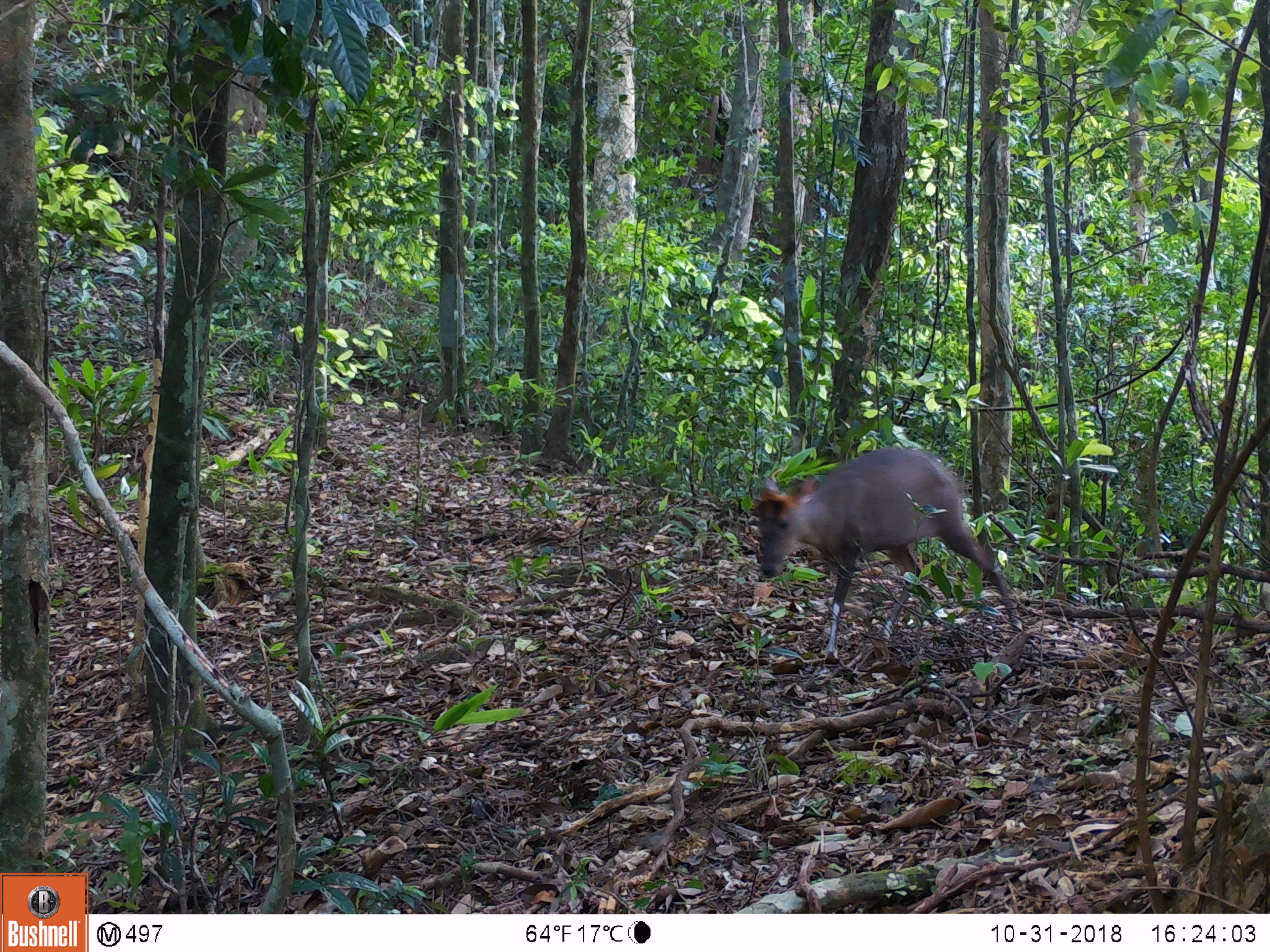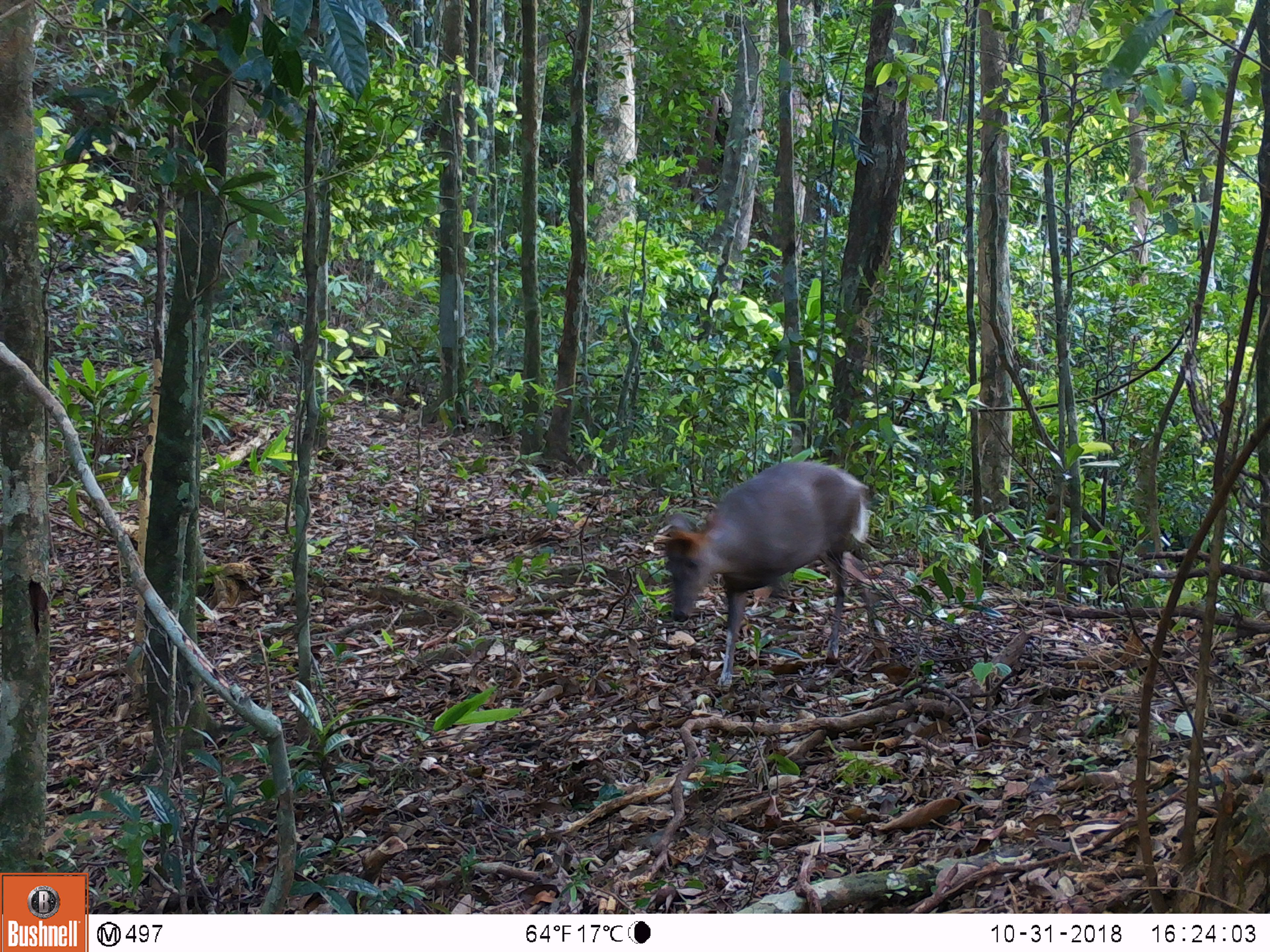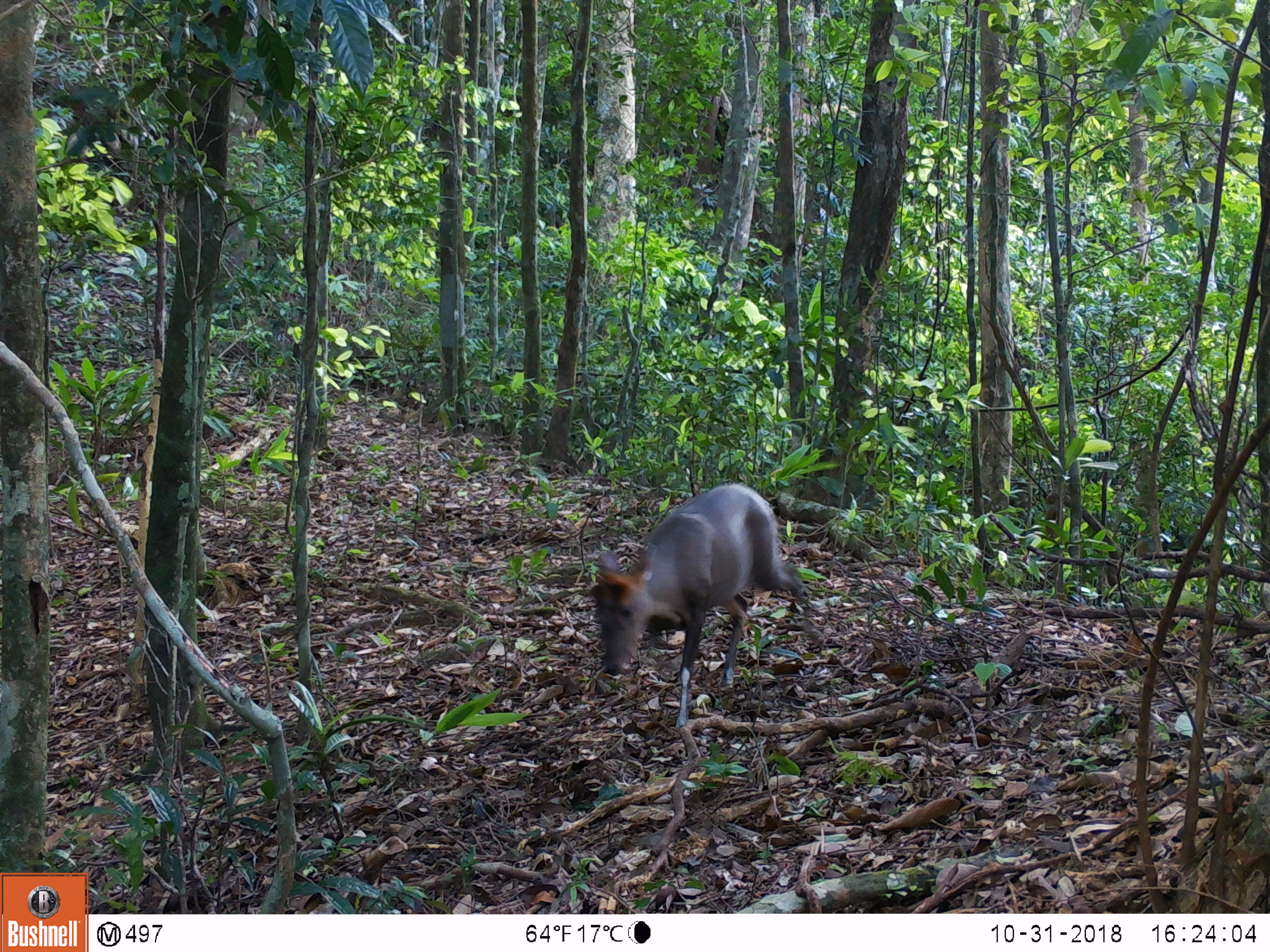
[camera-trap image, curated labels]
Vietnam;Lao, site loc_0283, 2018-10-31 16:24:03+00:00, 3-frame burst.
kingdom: Animalia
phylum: Chordata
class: Mammalia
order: Artiodactyla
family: Cervidae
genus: Muntiacus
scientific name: Muntiacus rooseveltorum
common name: roosevelt's muntjac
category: roosevelts muntjac group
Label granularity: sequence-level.